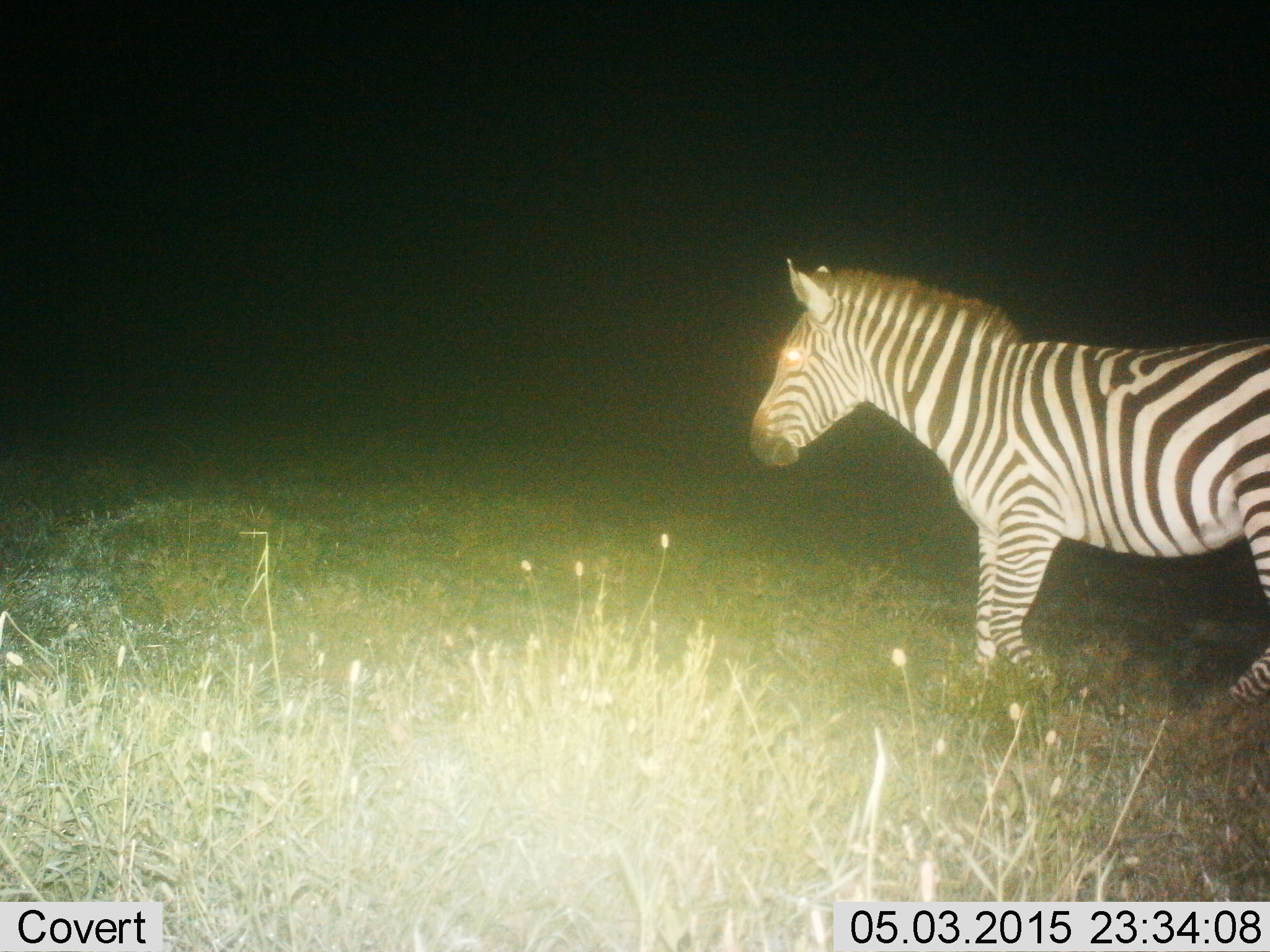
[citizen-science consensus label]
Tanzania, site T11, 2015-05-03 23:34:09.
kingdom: Animalia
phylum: Chordata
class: Mammalia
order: Perissodactyla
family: Equidae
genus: Equus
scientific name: Equus quagga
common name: plains zebra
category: zebra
Zebra (plains zebra) (Equus quagga), count 1. Behavior (volunteer vote fractions): standing 33%, resting 0%, moving 67%, interacting 0%. Young present (vote fraction): 0%. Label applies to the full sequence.